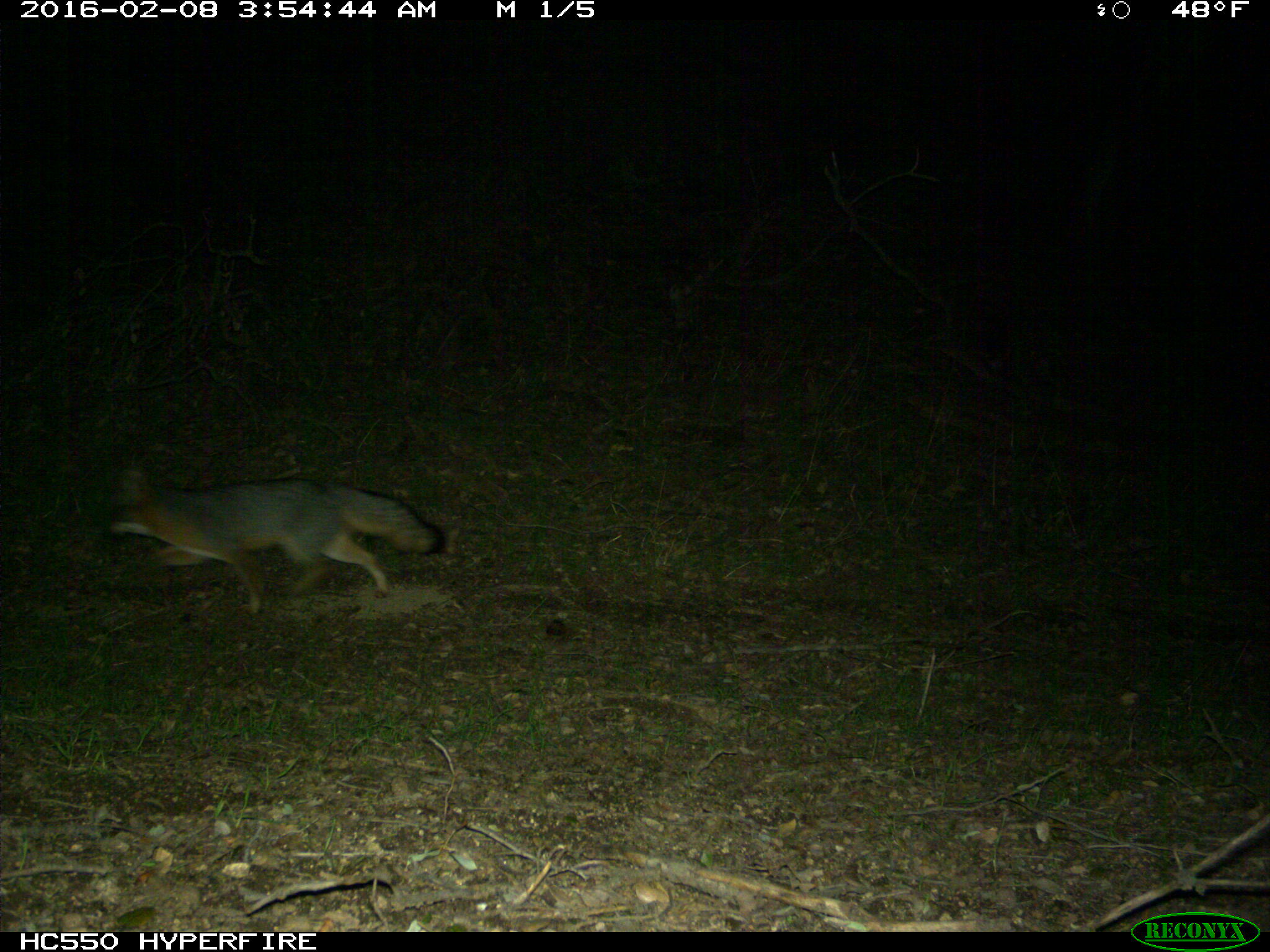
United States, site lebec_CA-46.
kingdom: Animalia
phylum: Chordata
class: Mammalia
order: Carnivora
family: Canidae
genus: Urocyon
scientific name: Urocyon cinereoargenteus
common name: gray fox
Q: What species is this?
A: Urocyon cinereoargenteus (gray fox).